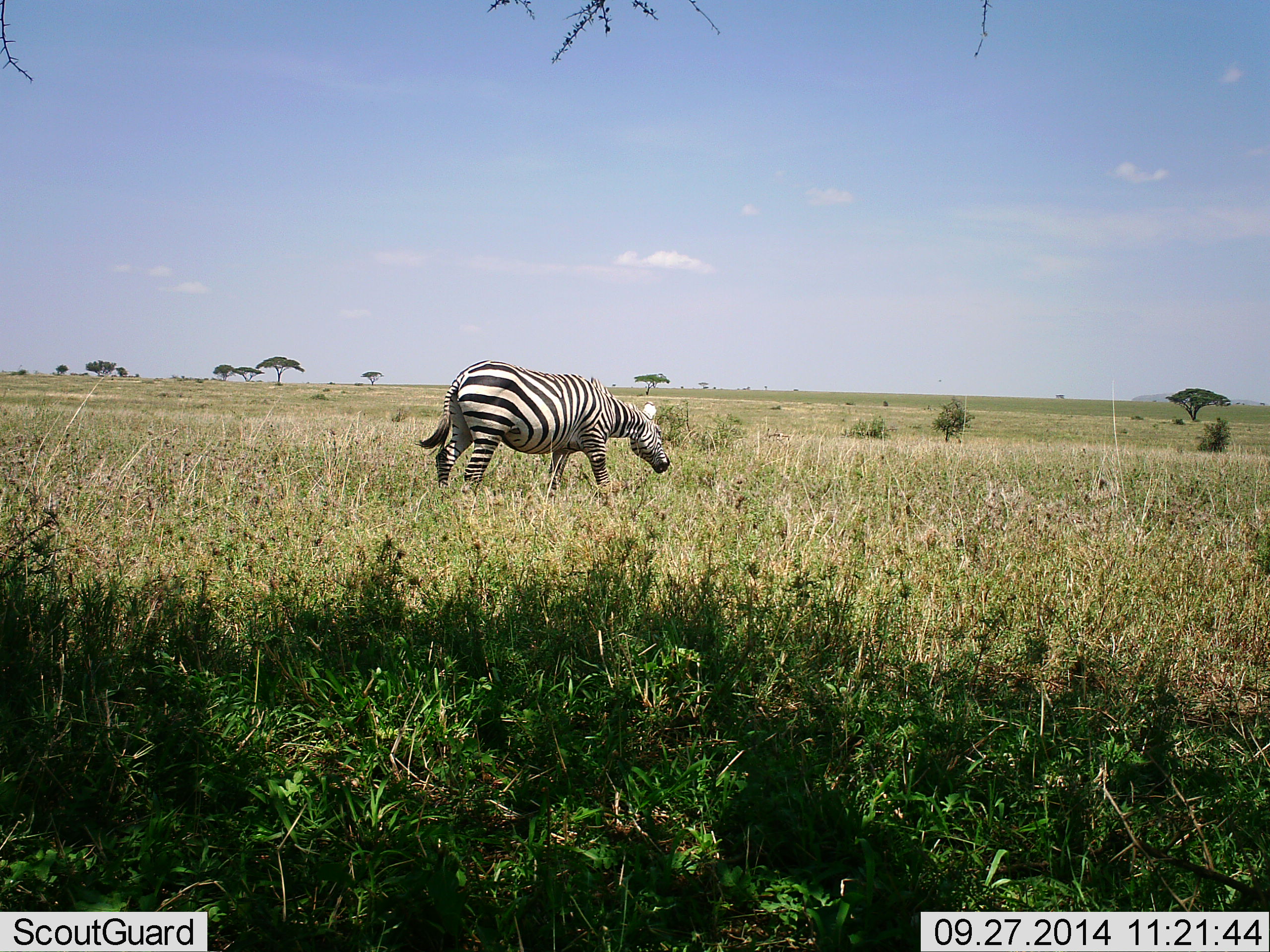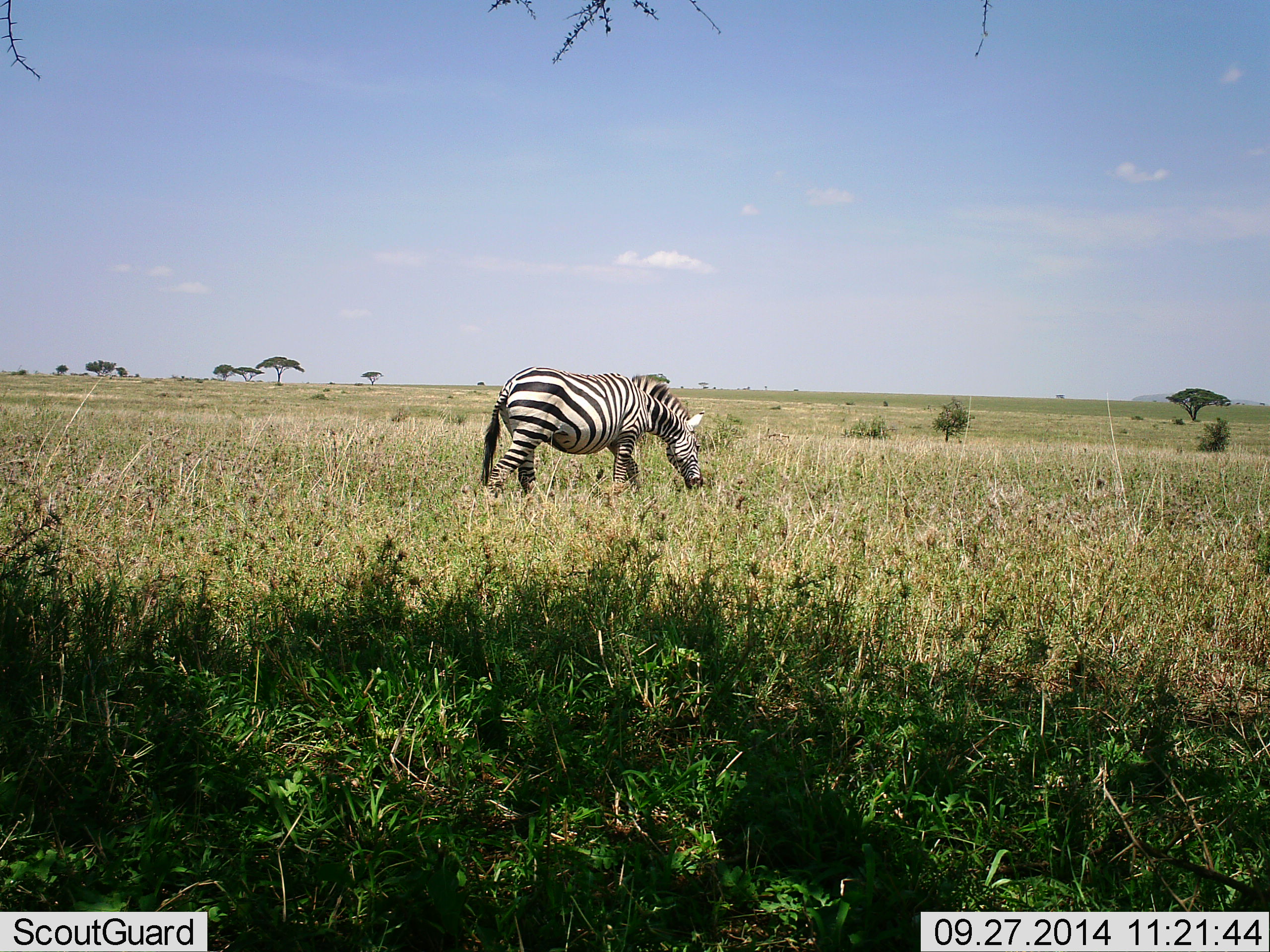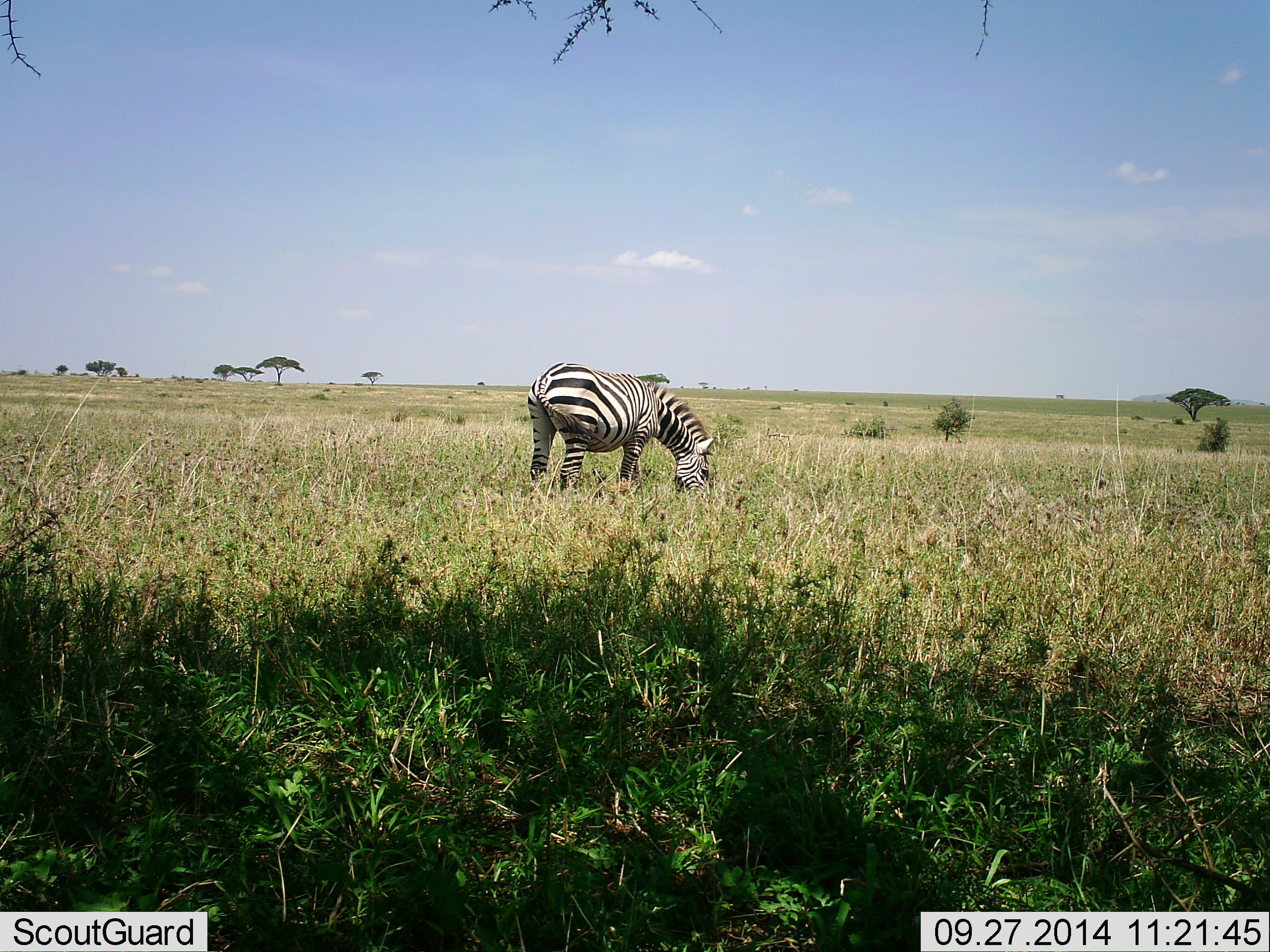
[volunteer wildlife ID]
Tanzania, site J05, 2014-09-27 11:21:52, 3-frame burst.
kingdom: Animalia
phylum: Chordata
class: Mammalia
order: Perissodactyla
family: Equidae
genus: Equus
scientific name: Equus quagga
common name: plains zebra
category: zebra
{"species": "zebra (plains zebra) (Equus quagga)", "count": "1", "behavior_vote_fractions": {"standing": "10%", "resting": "0%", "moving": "30%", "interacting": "0%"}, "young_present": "0%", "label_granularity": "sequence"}